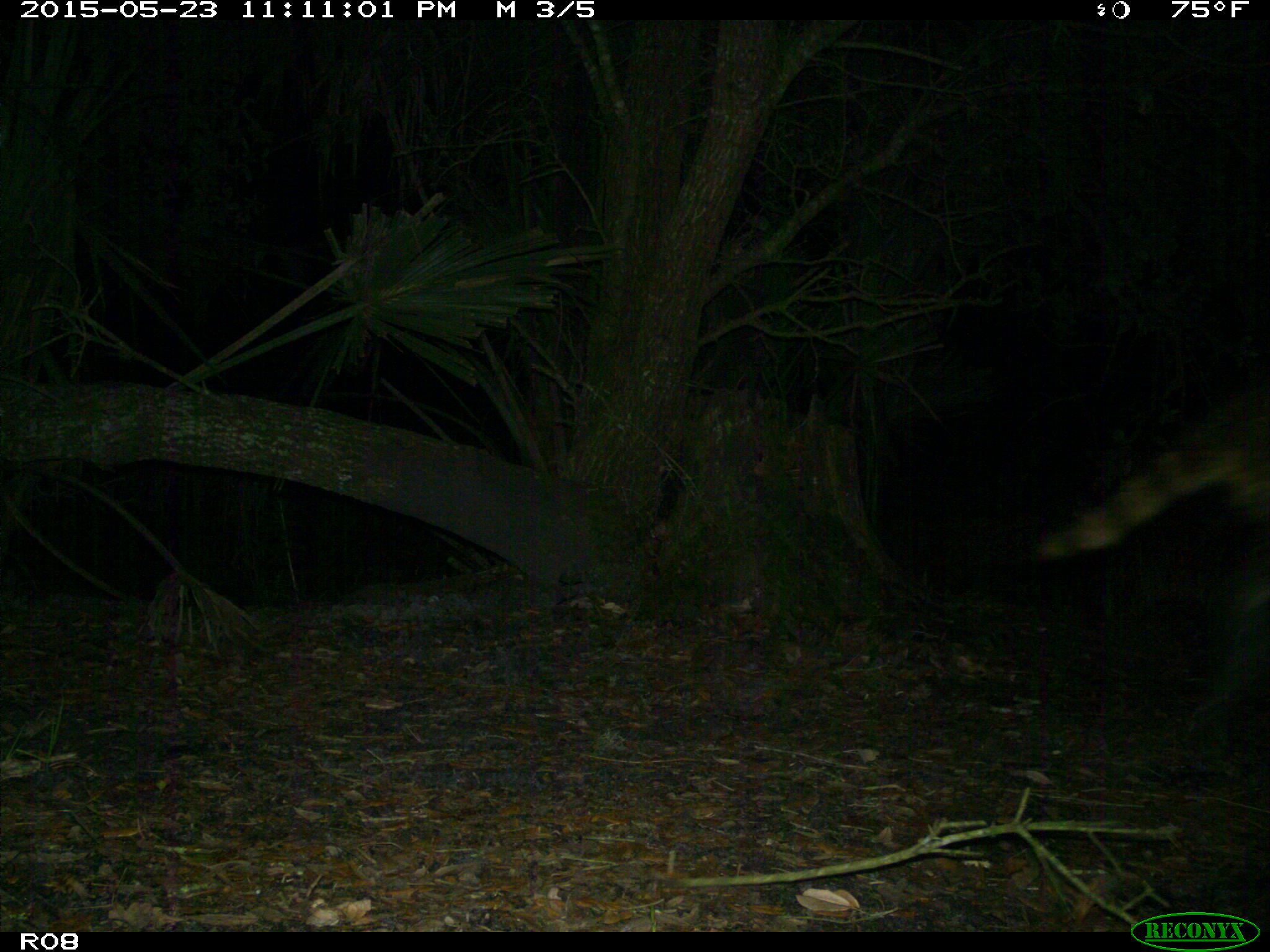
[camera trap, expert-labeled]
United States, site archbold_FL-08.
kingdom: Animalia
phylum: Chordata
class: Mammalia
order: Carnivora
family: Procyonidae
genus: Procyon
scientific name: Procyon lotor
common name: common raccoon